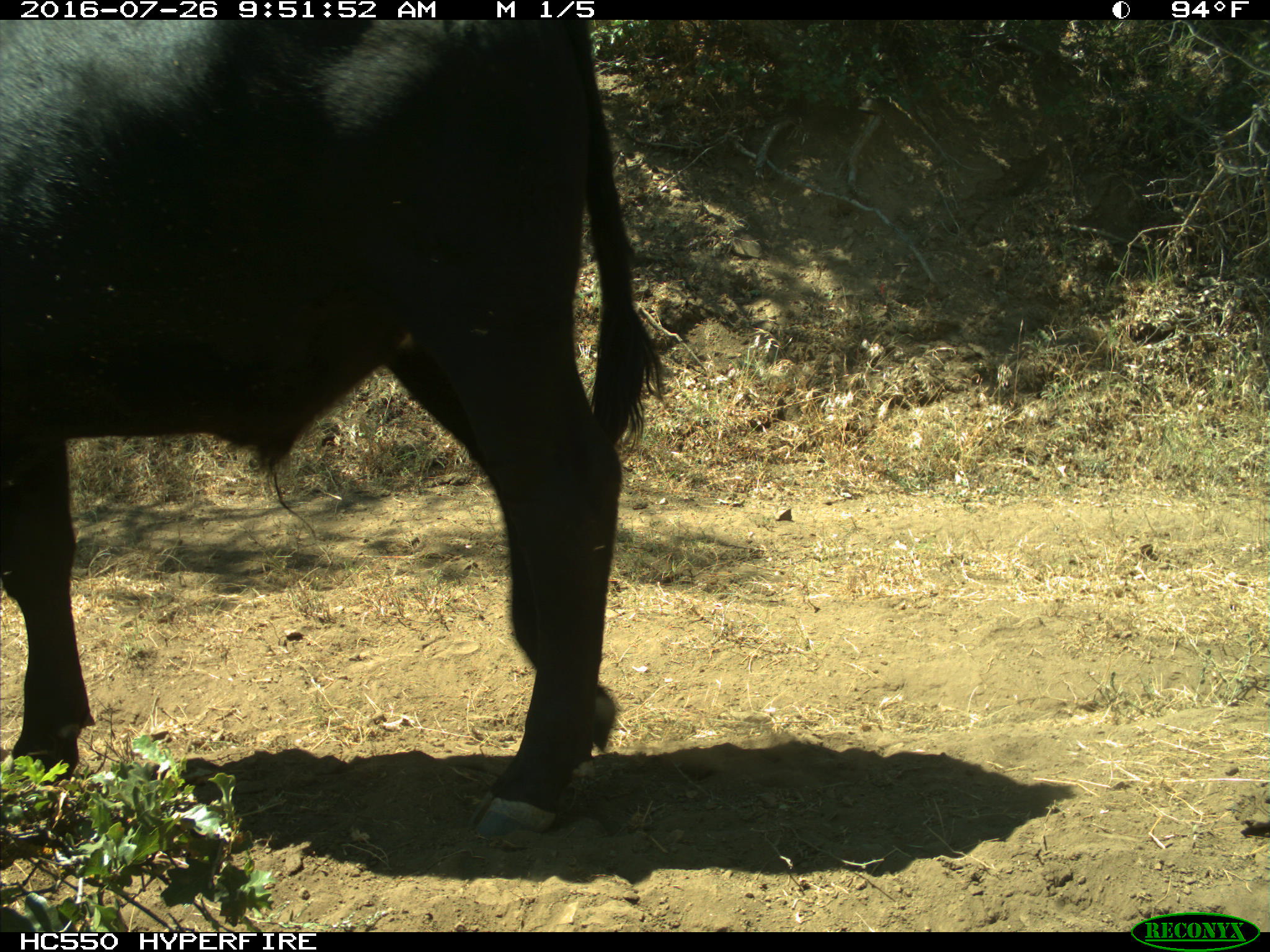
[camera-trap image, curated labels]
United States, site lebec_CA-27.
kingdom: Animalia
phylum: Chordata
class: Mammalia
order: Artiodactyla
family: Bovidae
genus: Bos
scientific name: Bos taurus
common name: domestic cow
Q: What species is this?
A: Bos taurus (domestic cow).